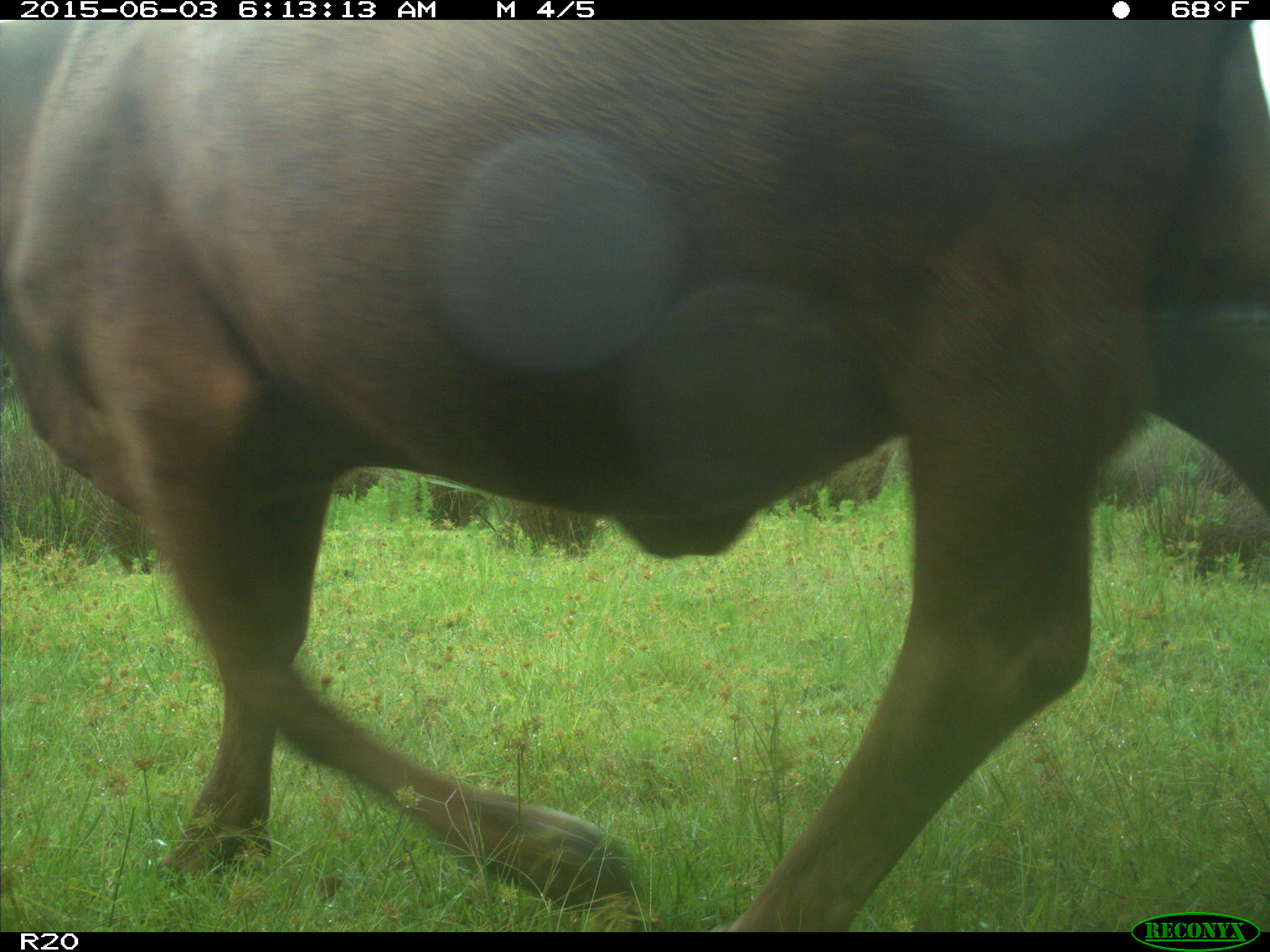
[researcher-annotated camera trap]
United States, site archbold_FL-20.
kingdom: Animalia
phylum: Chordata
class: Mammalia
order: Artiodactyla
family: Bovidae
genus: Bos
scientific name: Bos taurus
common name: domestic cow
Bos taurus (domestic cow).